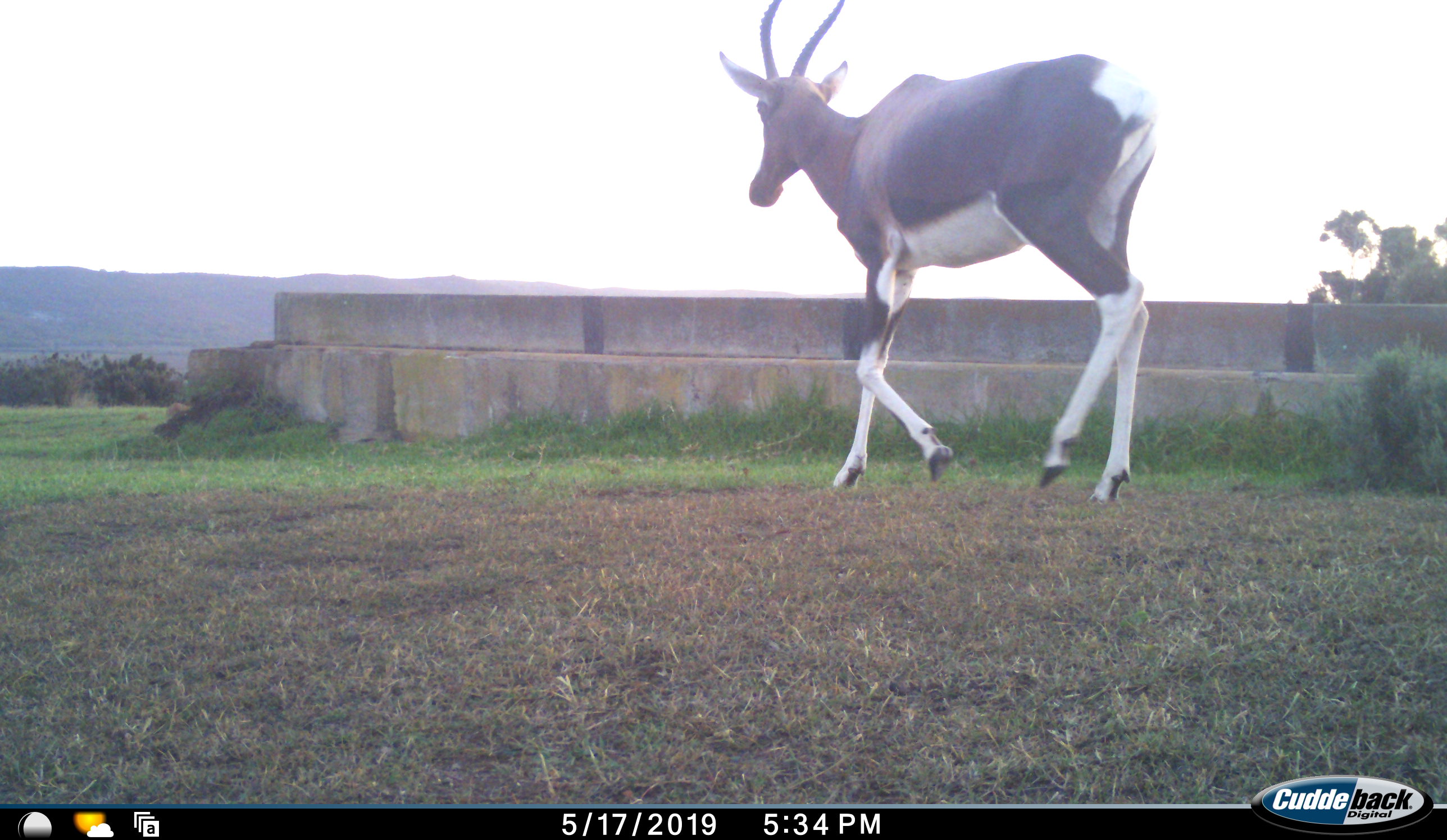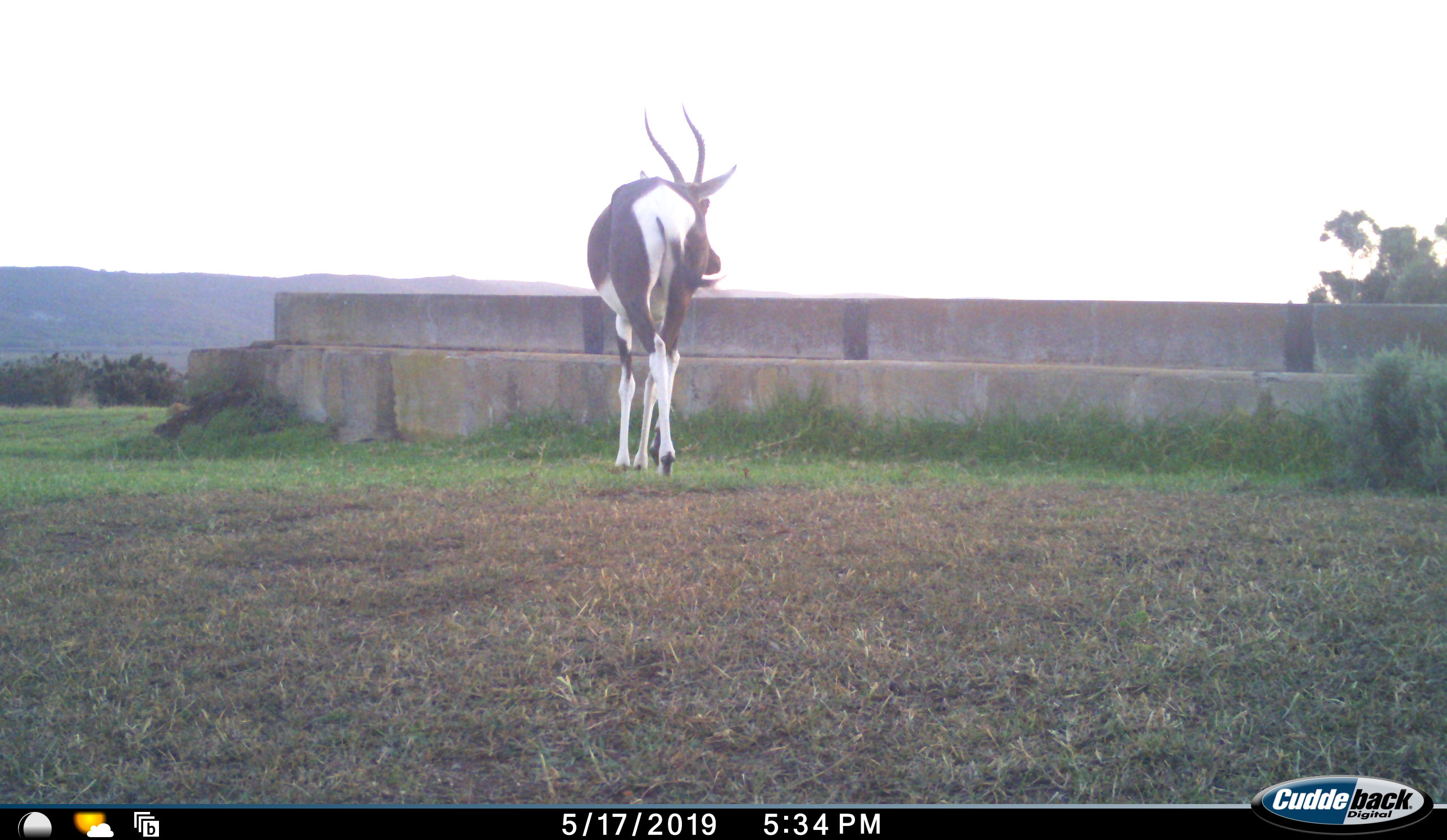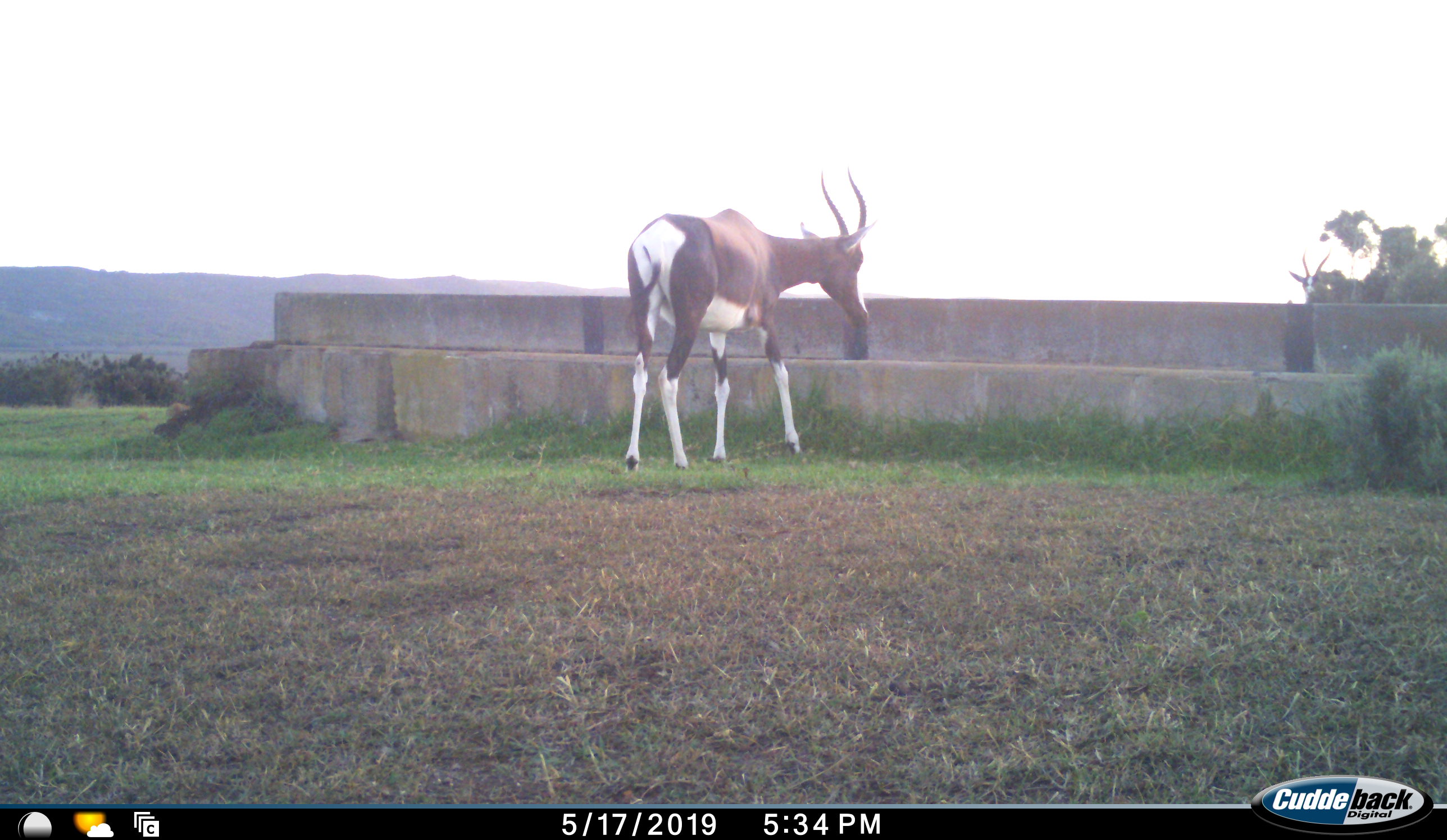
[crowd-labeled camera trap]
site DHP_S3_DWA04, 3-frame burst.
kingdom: Animalia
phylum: Chordata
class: Mammalia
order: Artiodactyla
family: Bovidae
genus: Damaliscus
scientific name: Damaliscus pygargus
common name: bontebok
Bontebok (Damaliscus pygargus), count 1. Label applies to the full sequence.